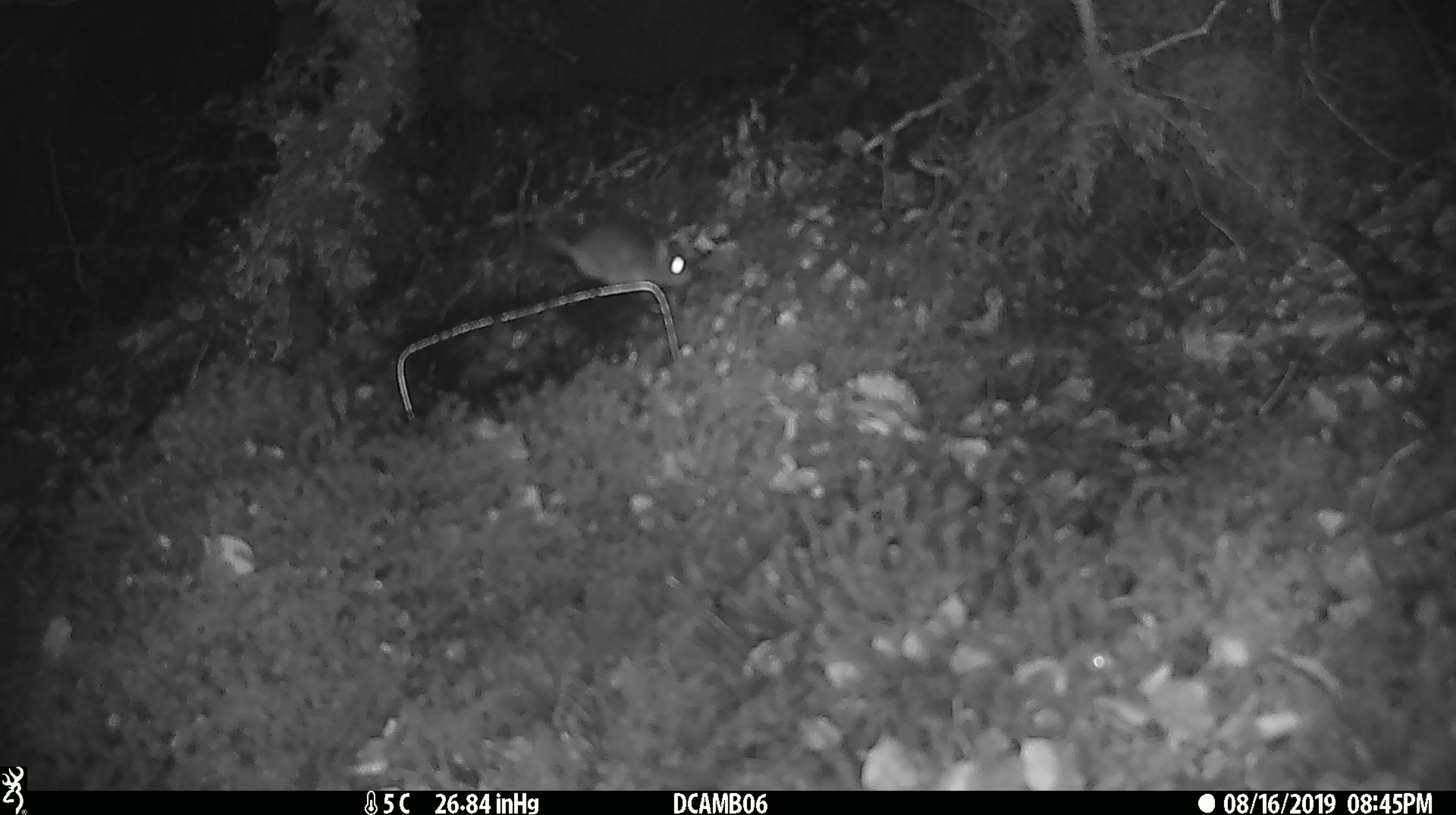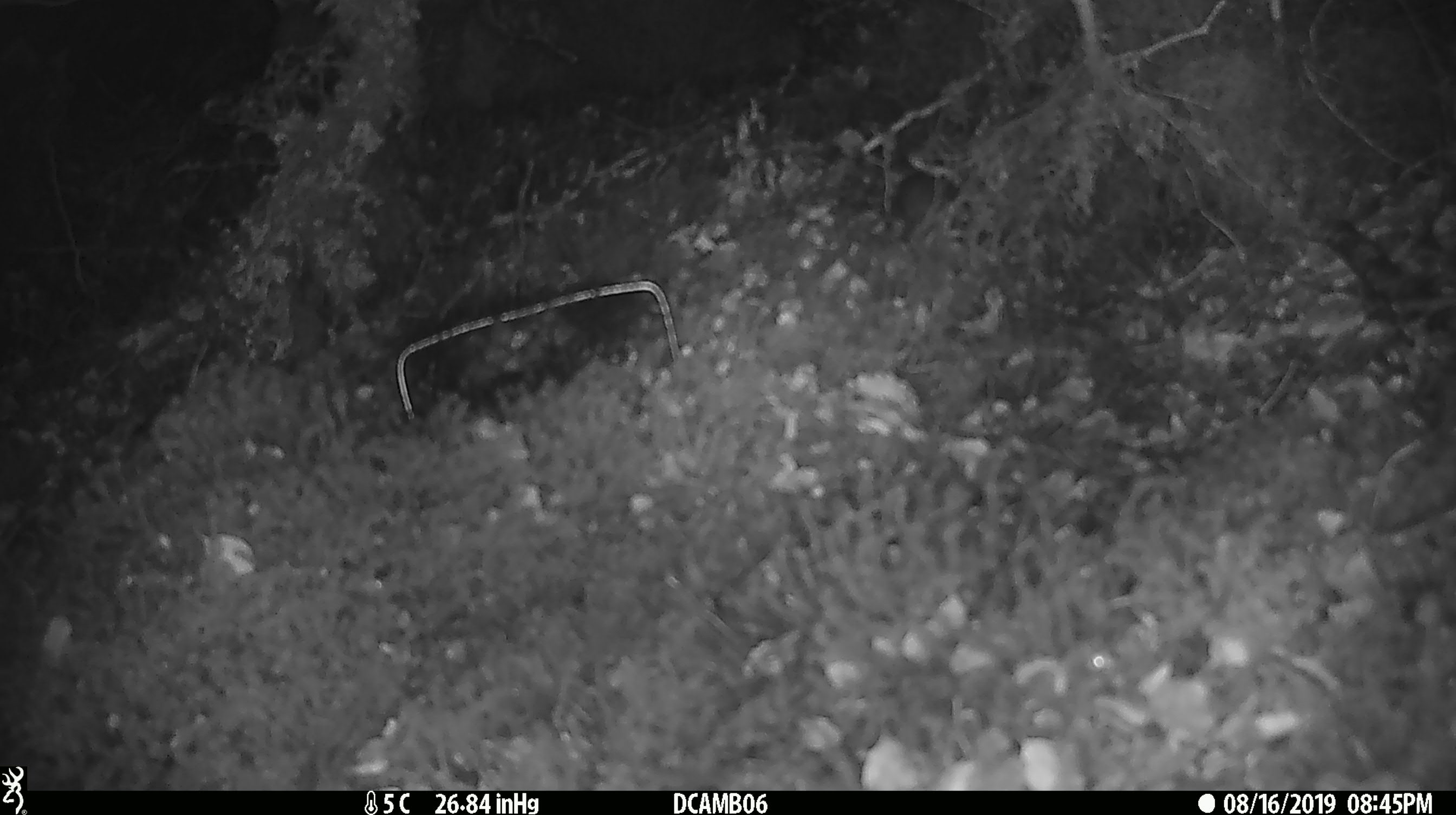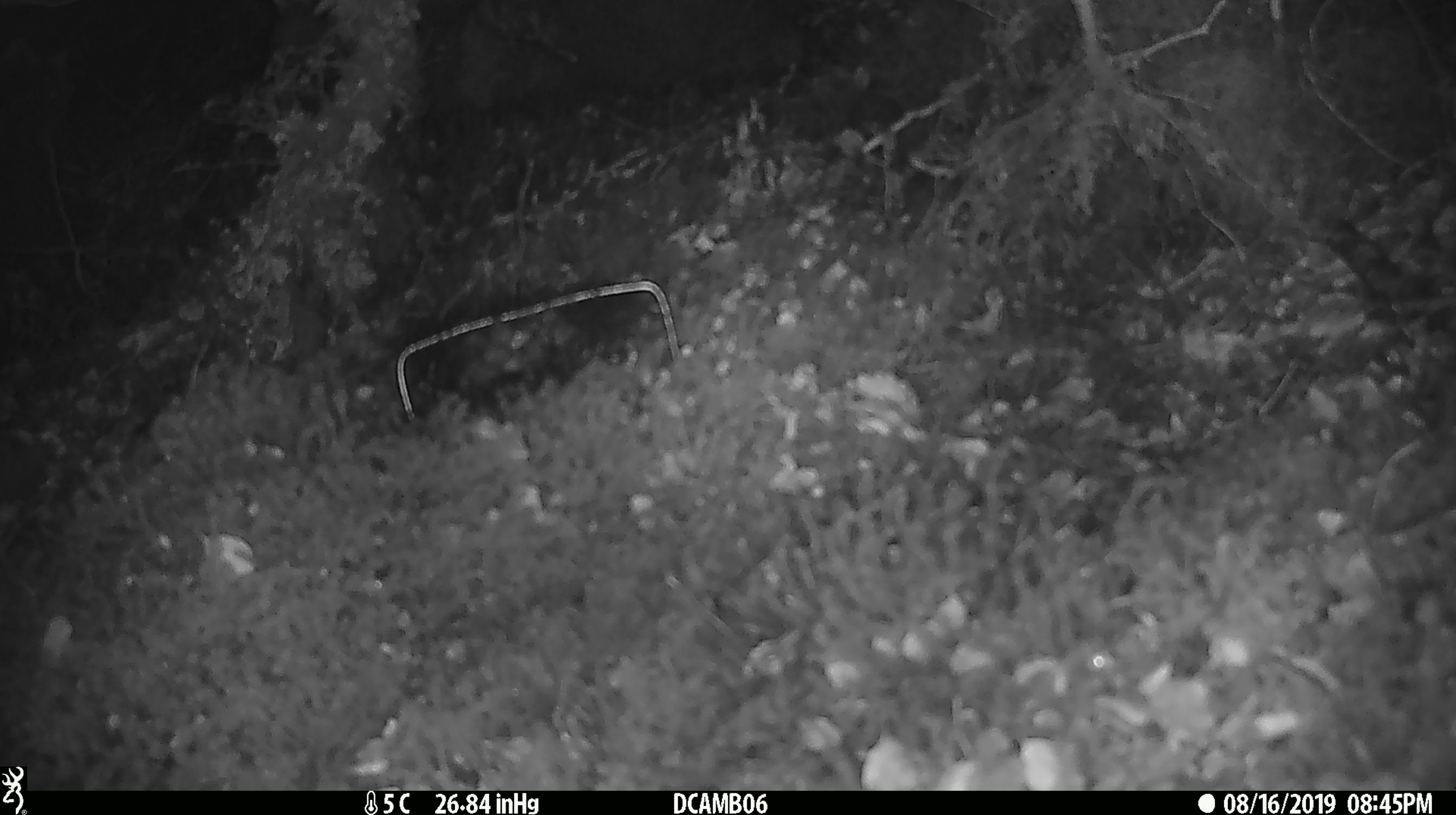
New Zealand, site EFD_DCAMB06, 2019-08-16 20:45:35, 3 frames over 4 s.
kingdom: Animalia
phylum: Chordata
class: Mammalia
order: Rodentia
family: Muridae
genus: Mus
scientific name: Mus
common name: mouse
Mouse (Mus).